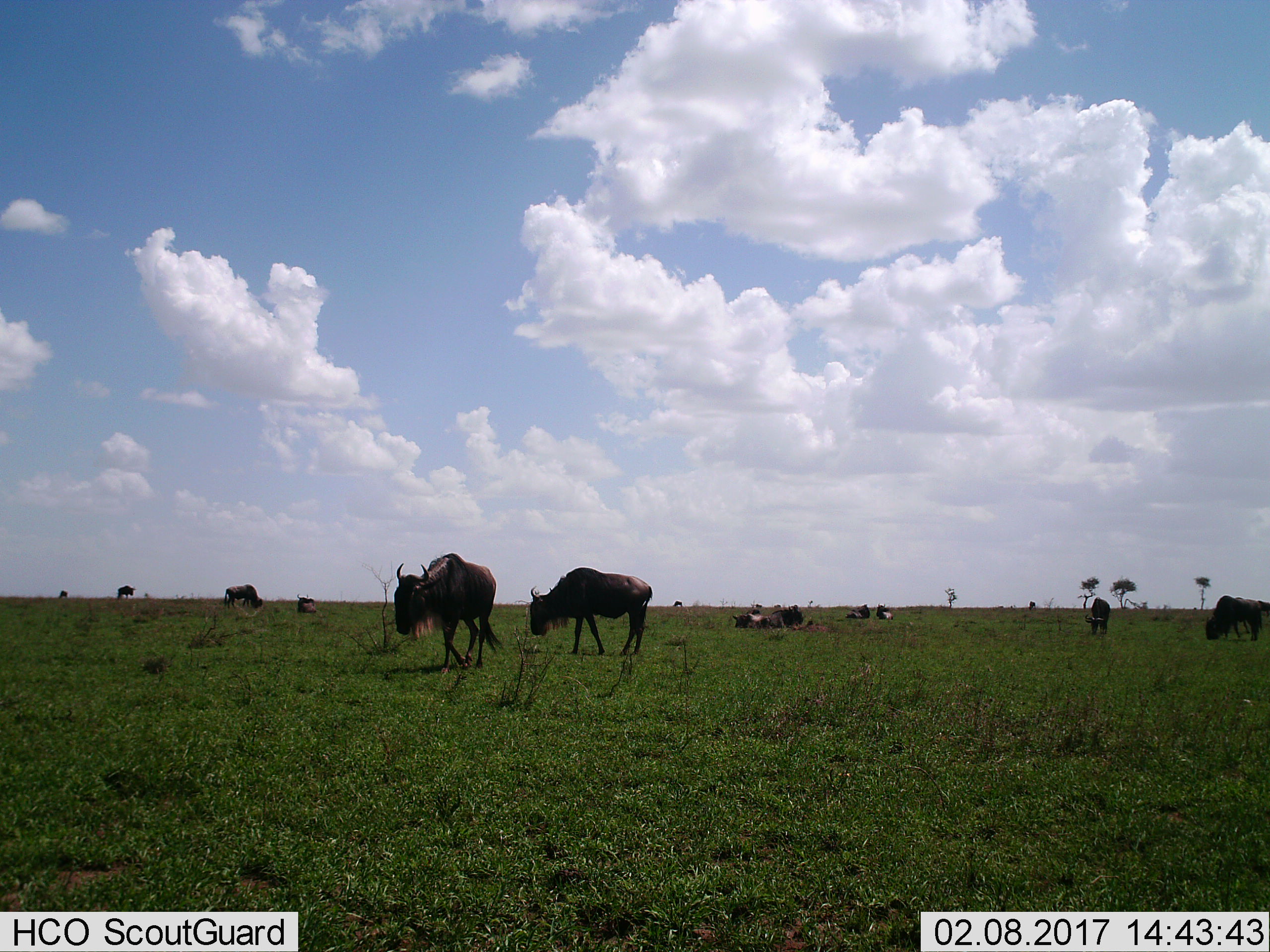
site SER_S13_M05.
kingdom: Animalia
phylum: Chordata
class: Mammalia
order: Artiodactyla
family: Bovidae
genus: Connochaetes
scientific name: Connochaetes taurinus taurinus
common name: blue wildebeest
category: wildebeestblue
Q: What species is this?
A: Wildebeestblue (blue wildebeest) (Connochaetes taurinus taurinus).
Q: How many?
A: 11-50.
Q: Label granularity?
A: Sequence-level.